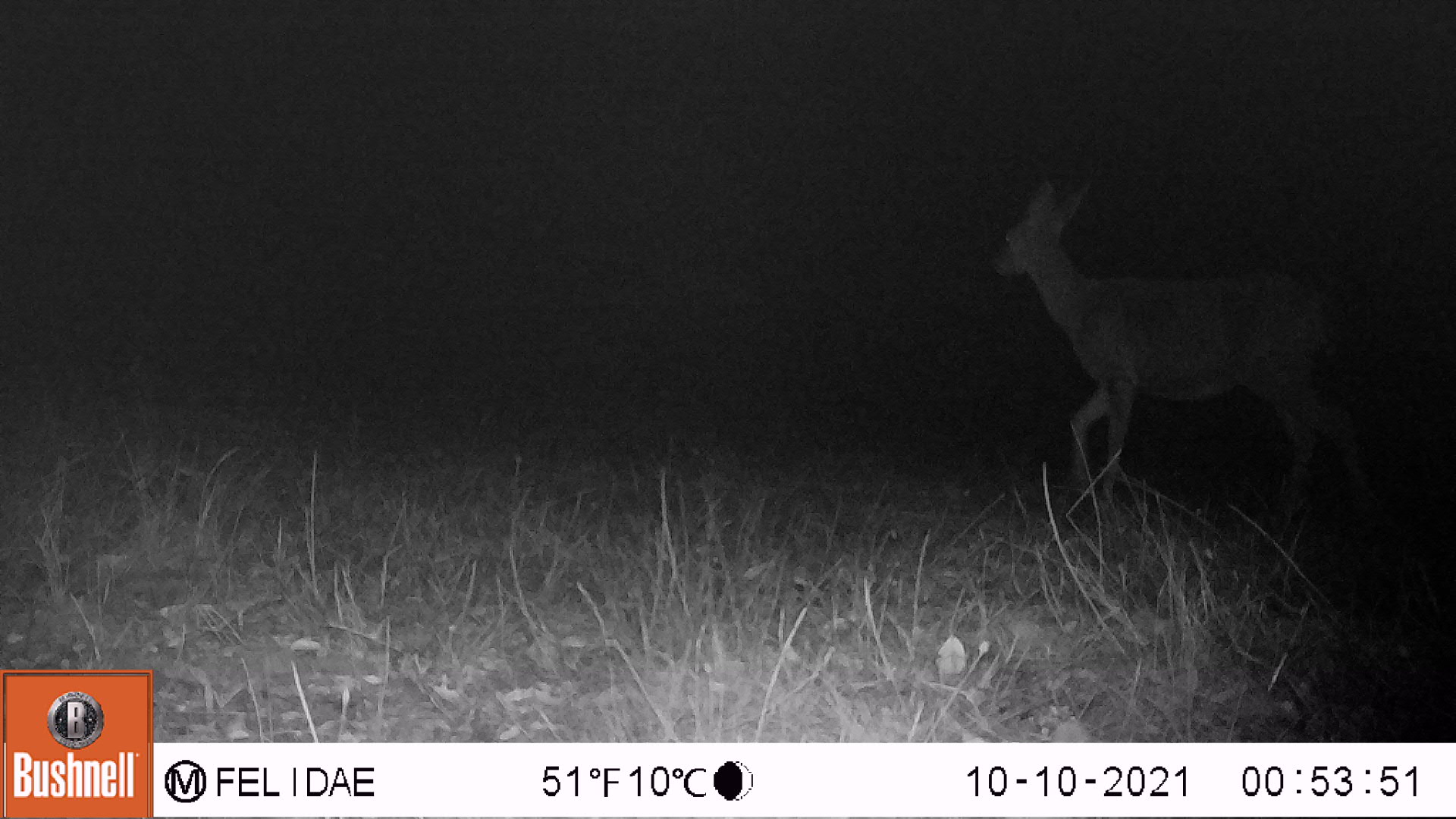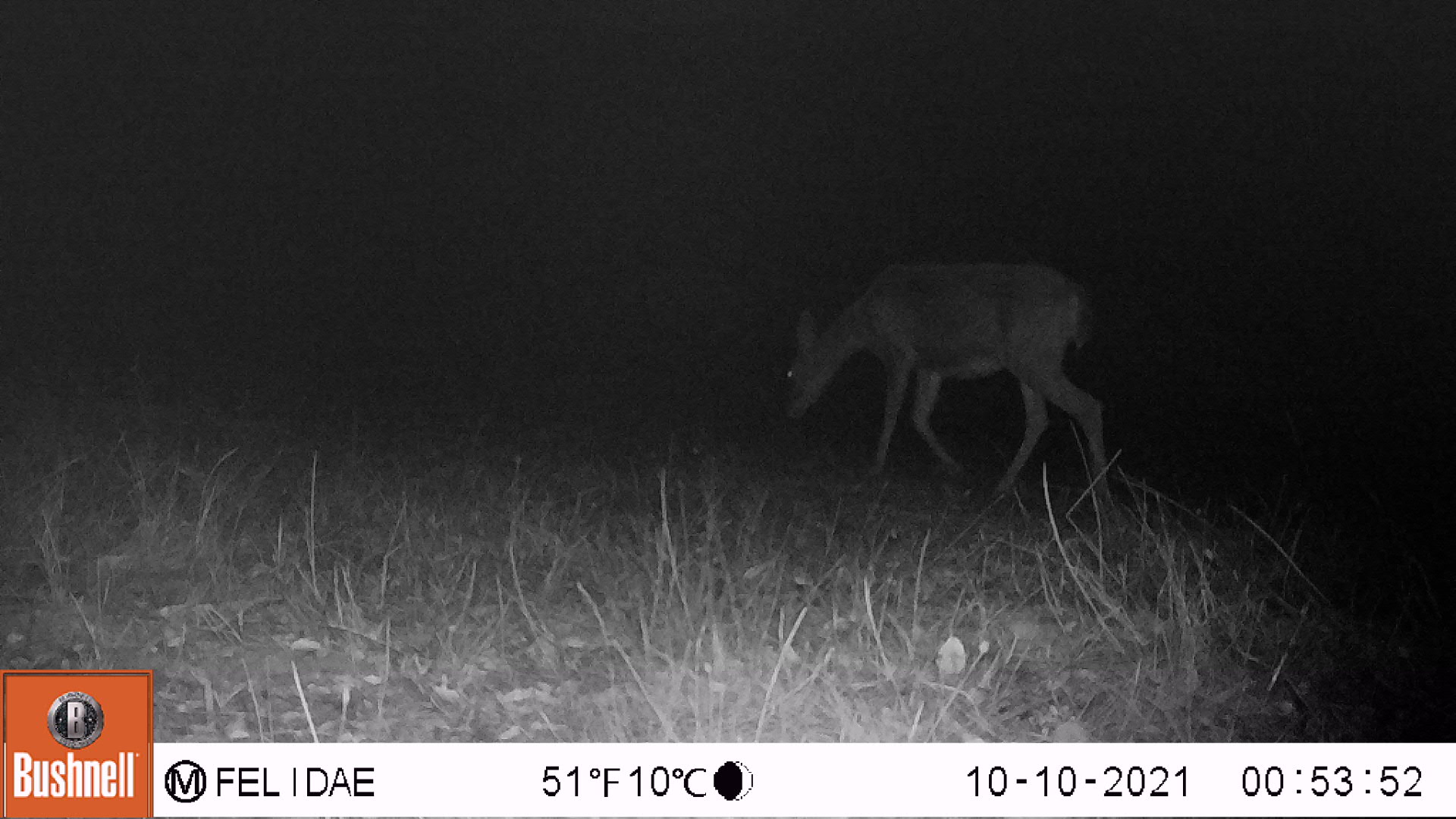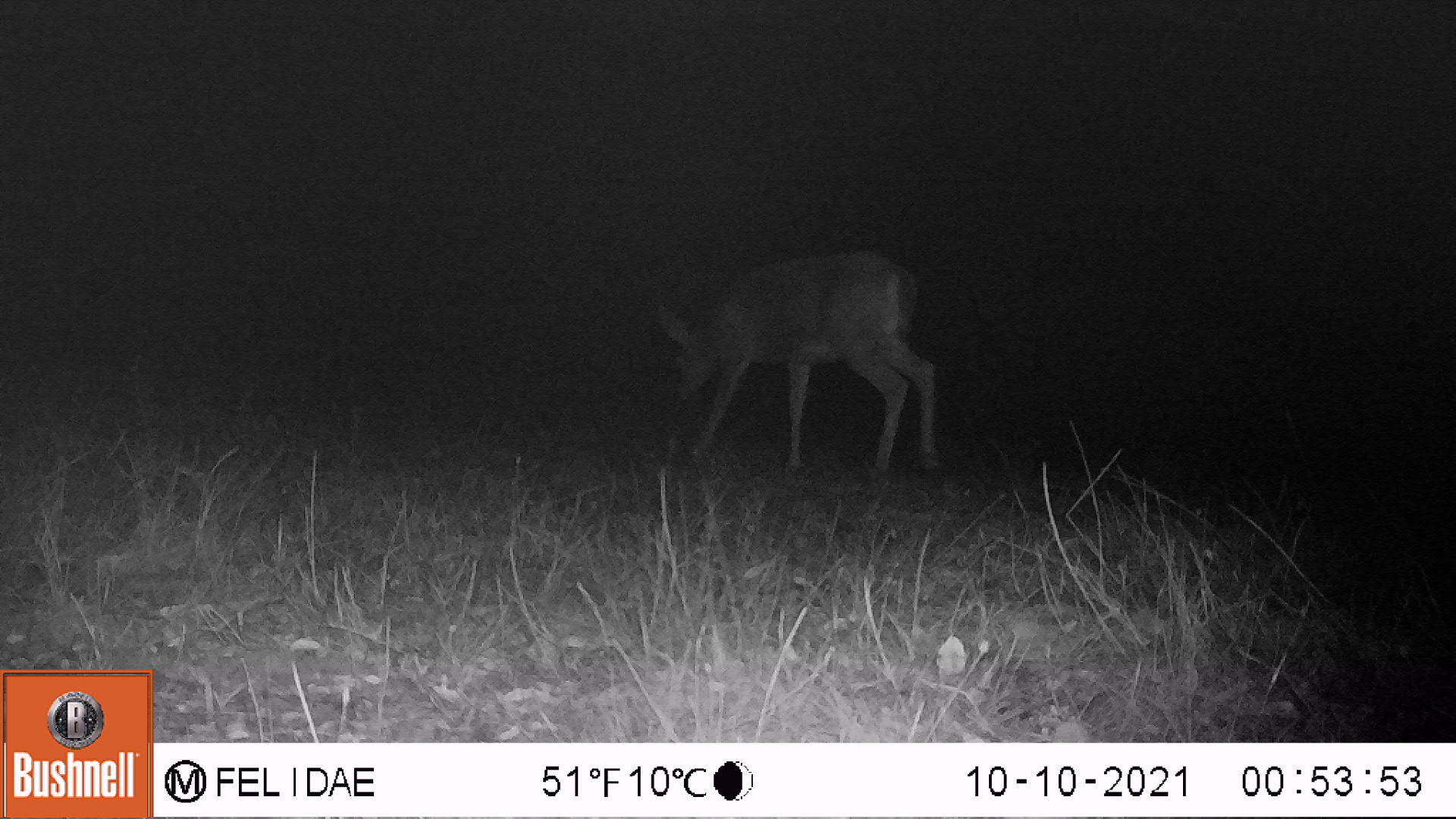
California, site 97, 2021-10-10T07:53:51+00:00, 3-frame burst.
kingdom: Animalia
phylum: Chordata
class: Mammalia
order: Artiodactyla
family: Cervidae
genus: Odocoileus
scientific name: Odocoileus hemionus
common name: mule deer